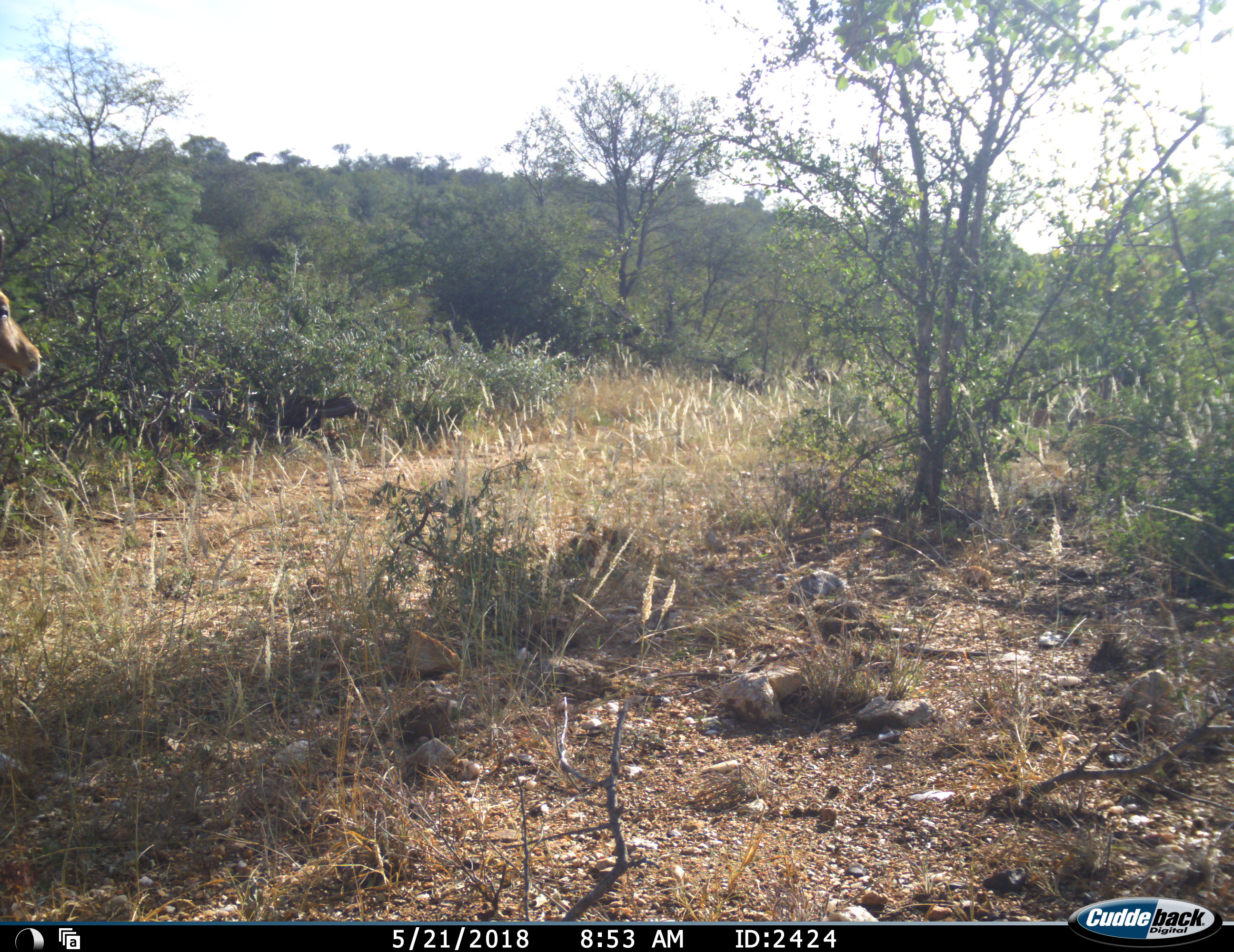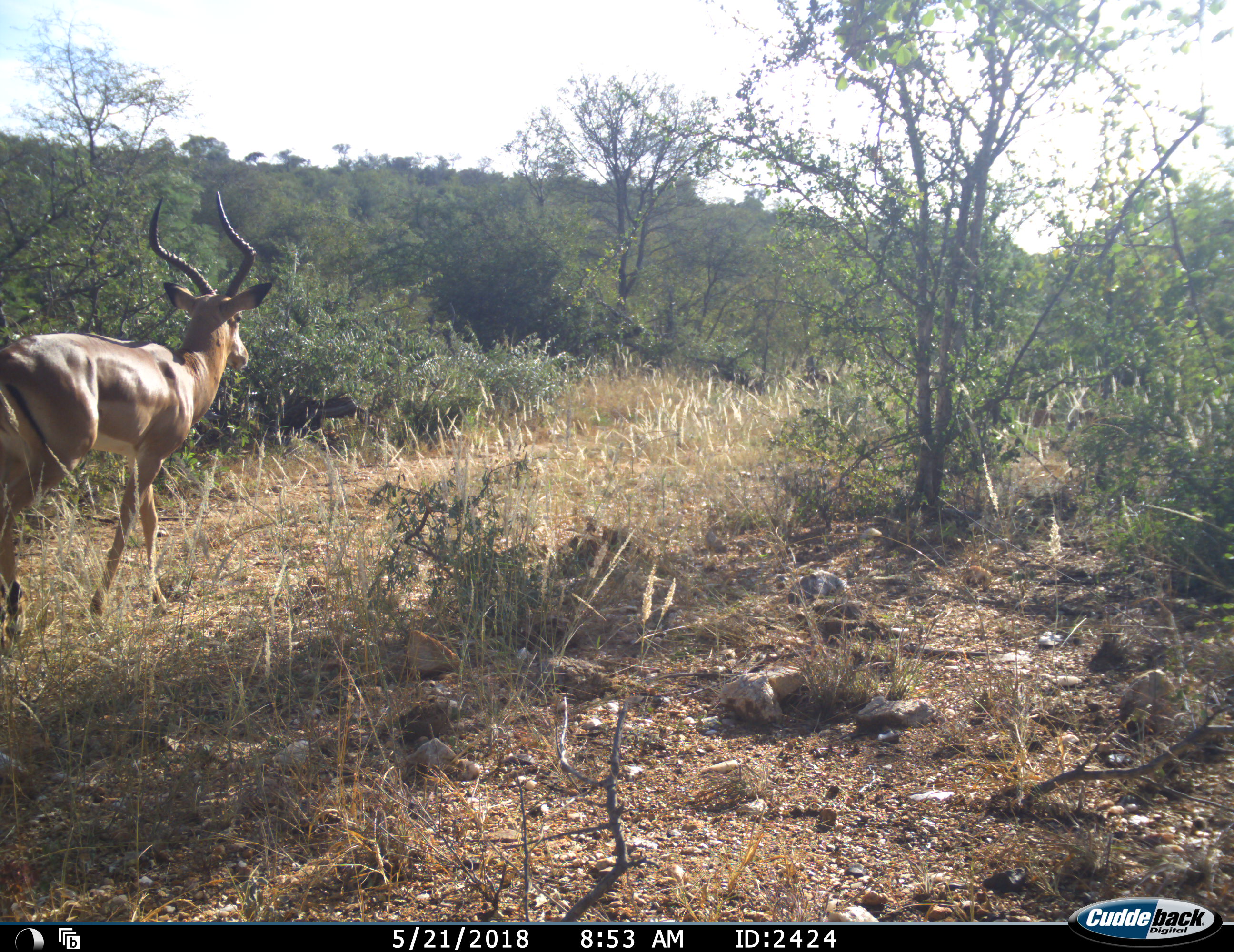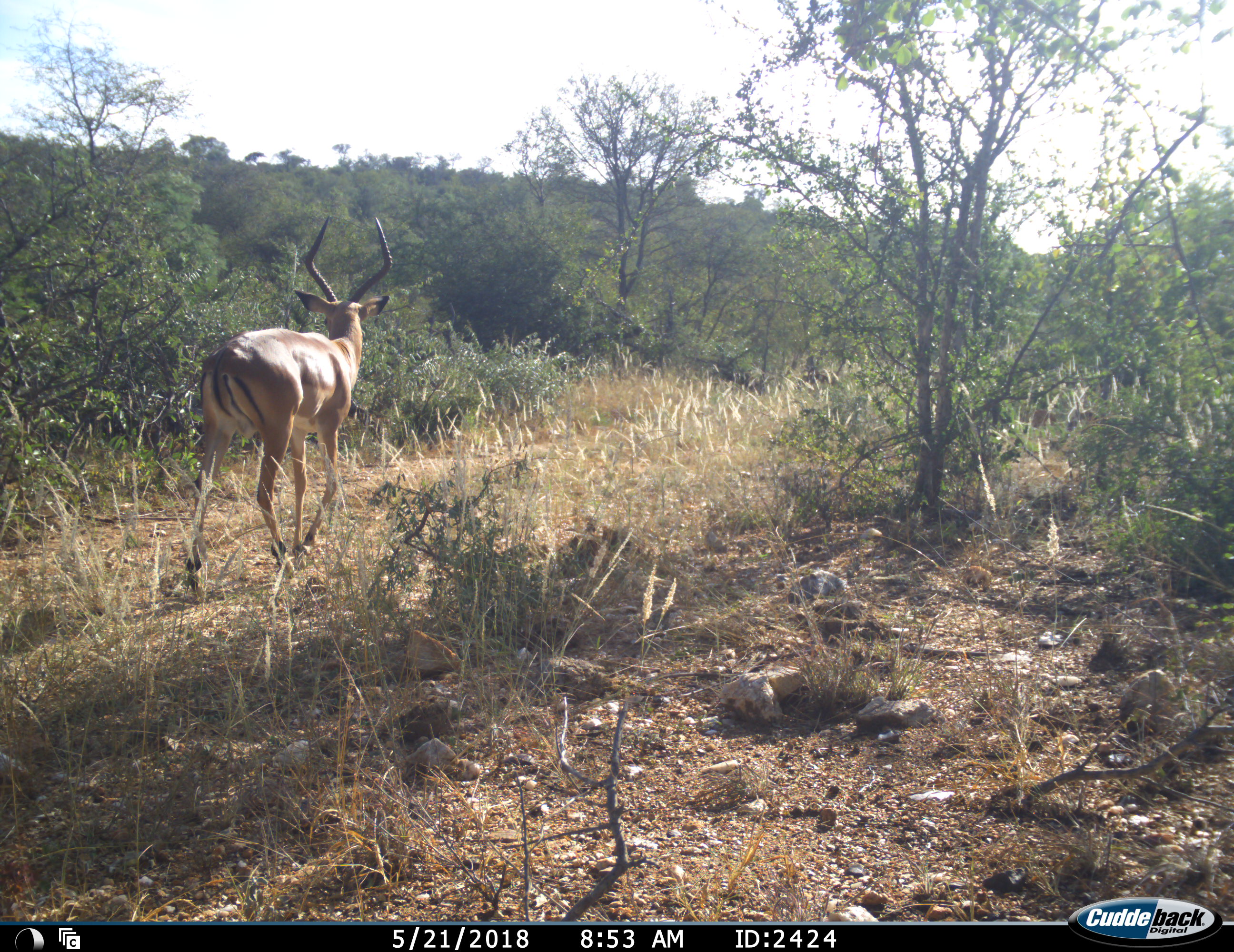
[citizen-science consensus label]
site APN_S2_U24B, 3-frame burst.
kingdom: Animalia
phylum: Chordata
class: Mammalia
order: Artiodactyla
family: Bovidae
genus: Aepyceros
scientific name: Aepyceros melampus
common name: impala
Impala (Aepyceros melampus), count 1. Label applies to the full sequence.